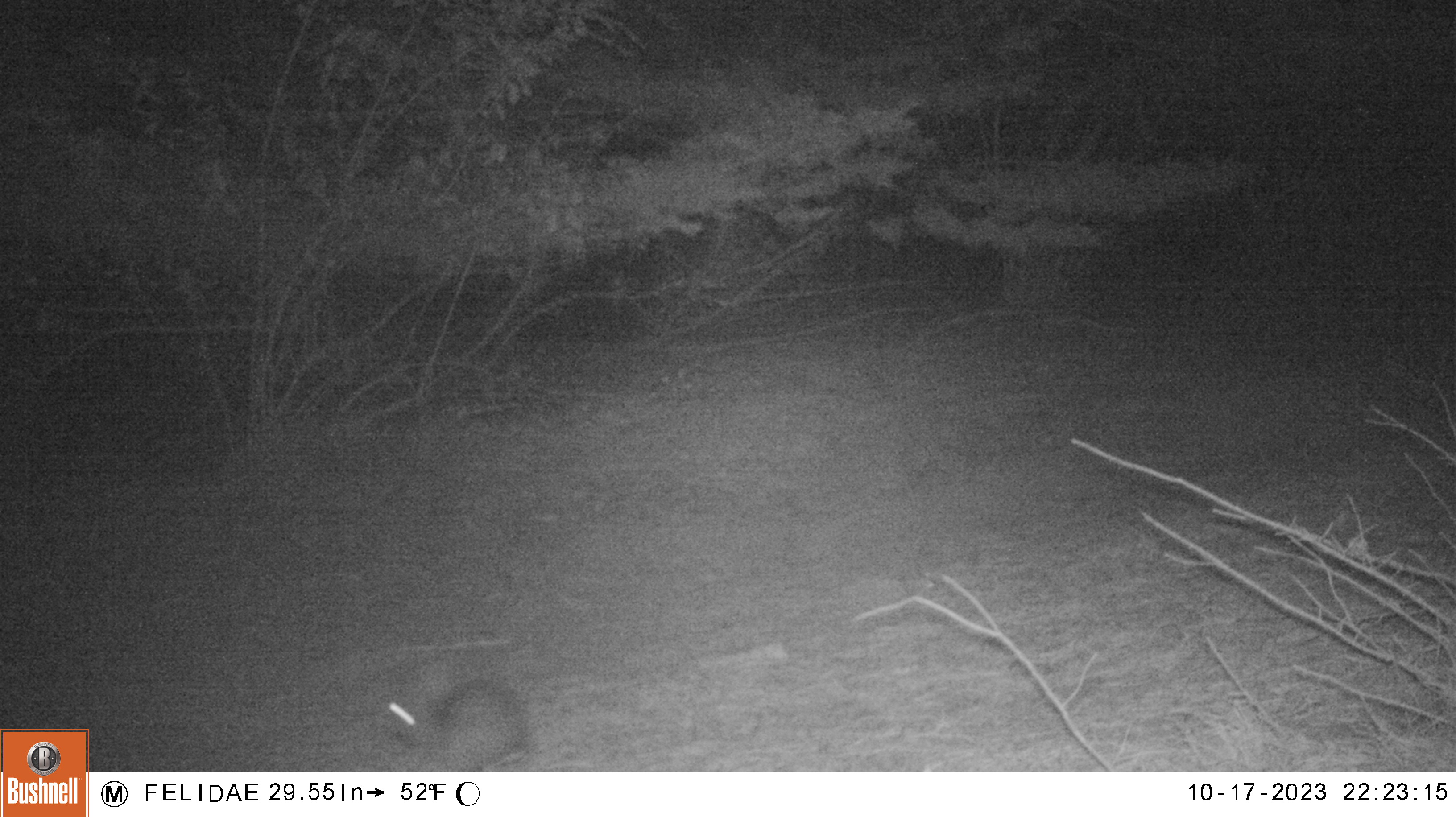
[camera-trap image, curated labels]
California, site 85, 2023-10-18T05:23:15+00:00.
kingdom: Animalia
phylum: Chordata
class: Mammalia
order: Lagomorpha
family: Leporidae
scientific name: Leporidae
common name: rabbit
Rabbit (Leporidae).